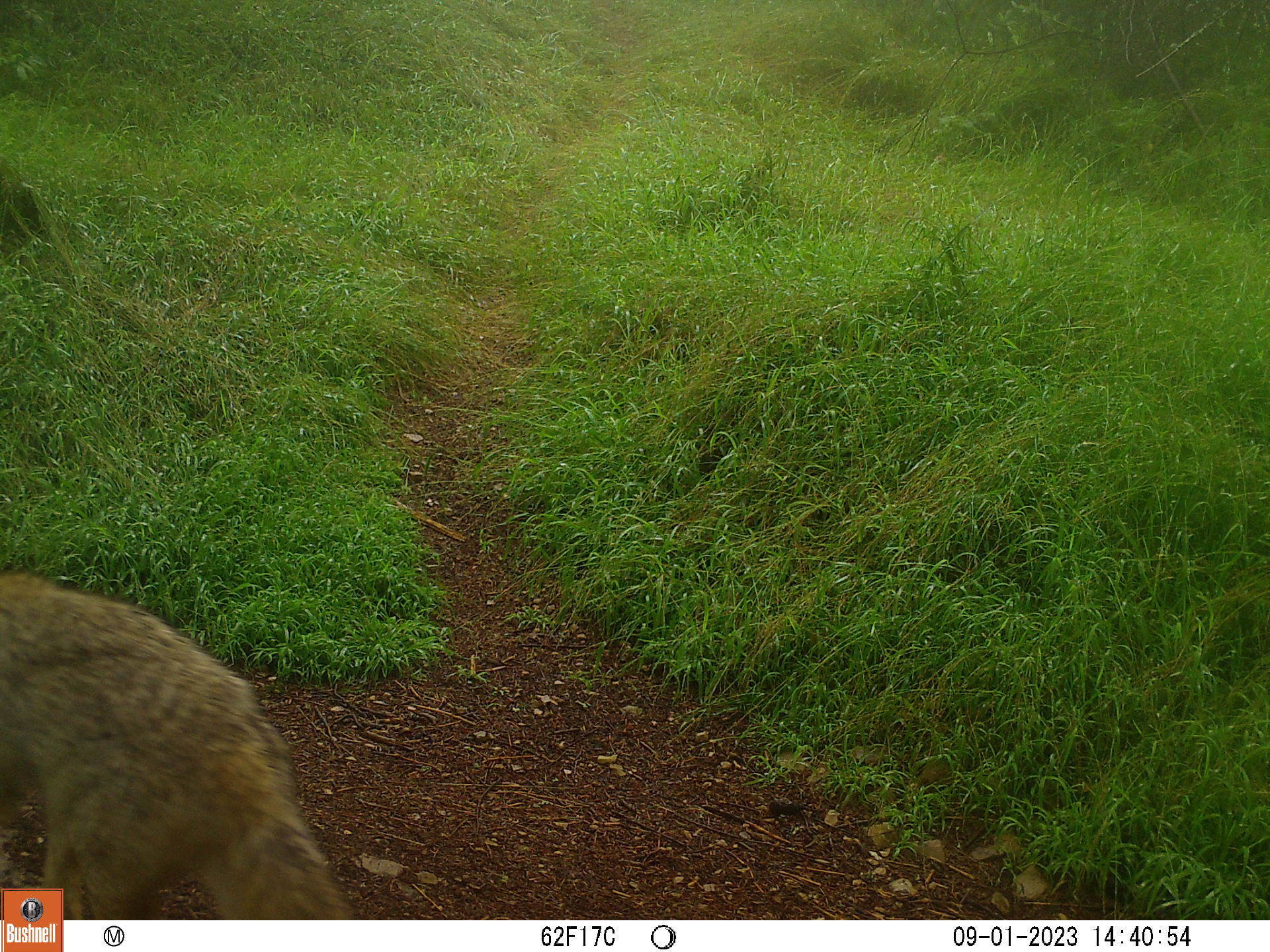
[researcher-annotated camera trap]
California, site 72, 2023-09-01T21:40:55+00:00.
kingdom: Animalia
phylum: Chordata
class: Mammalia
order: Carnivora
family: Canidae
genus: Canis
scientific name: Canis latrans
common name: coyote